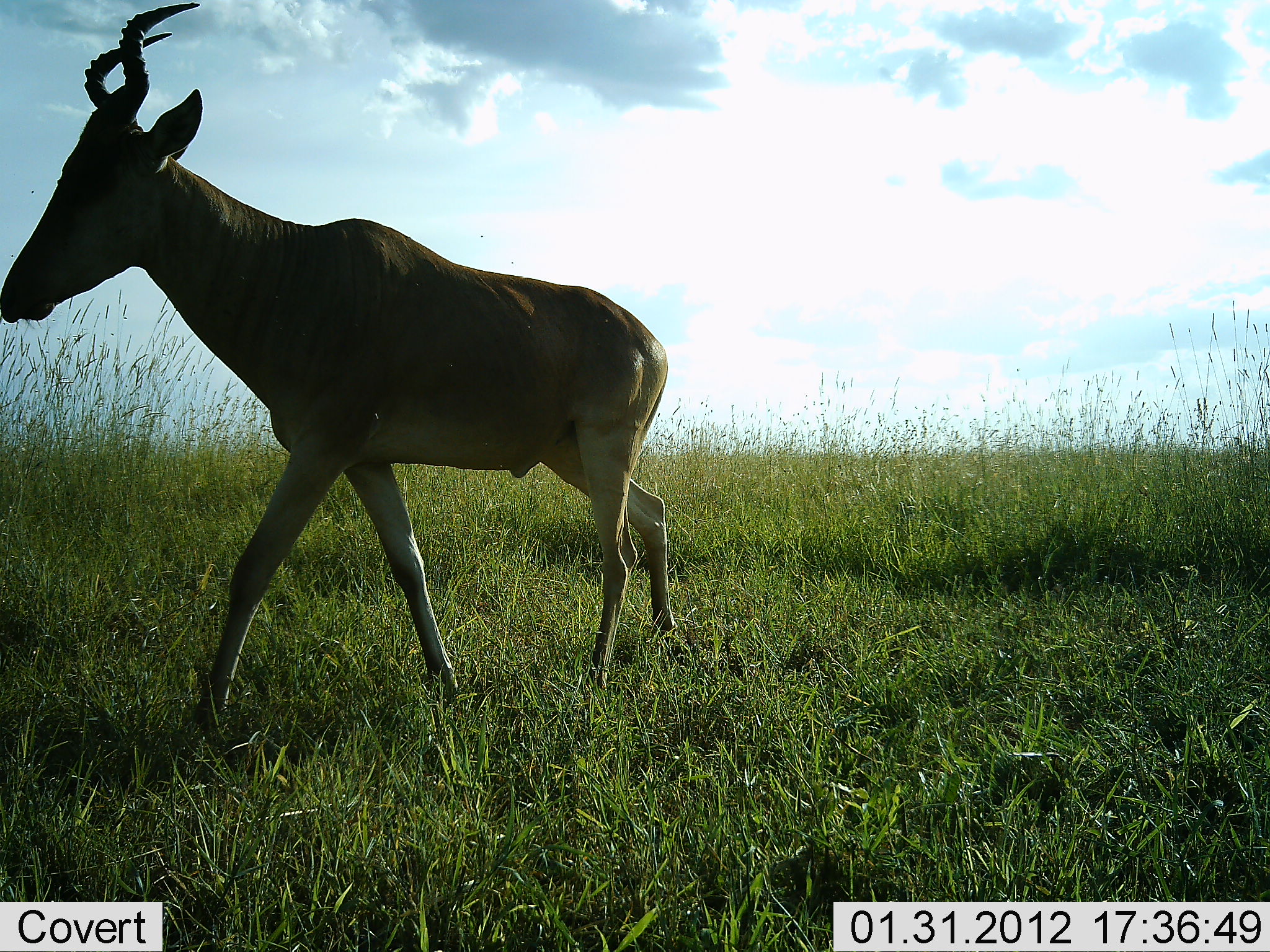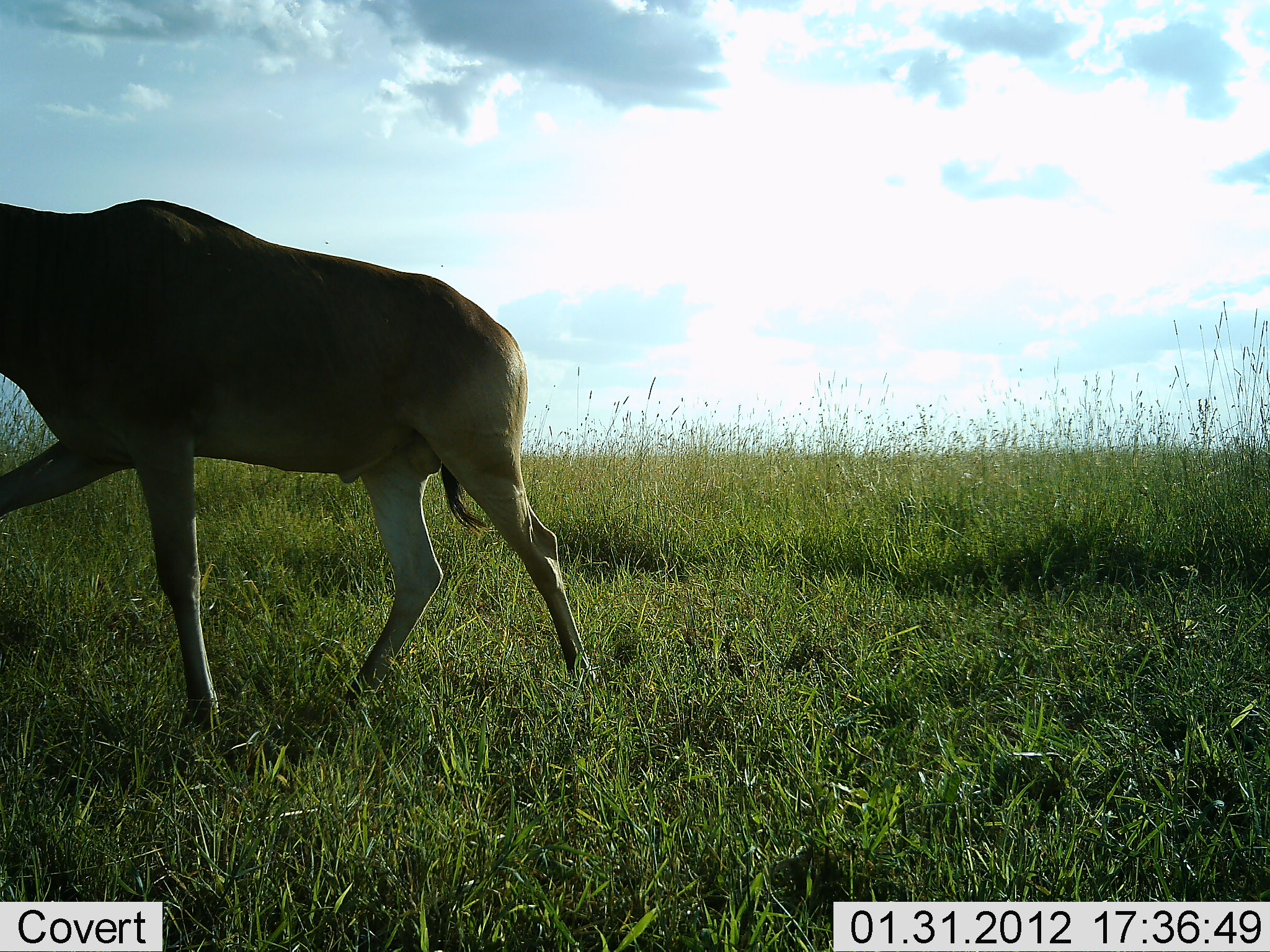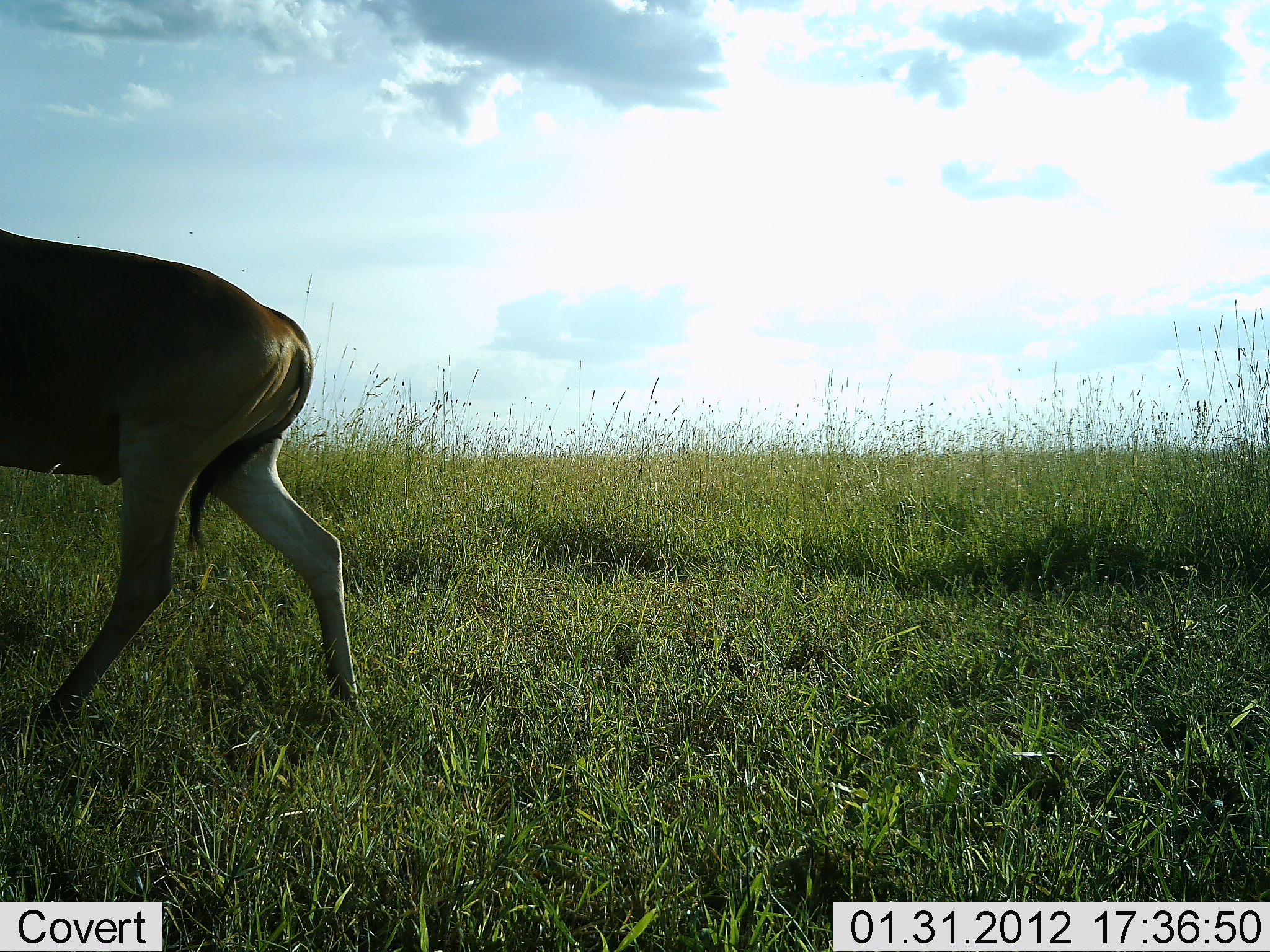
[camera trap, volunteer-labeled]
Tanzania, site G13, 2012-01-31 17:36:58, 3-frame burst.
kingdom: Animalia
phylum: Chordata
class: Mammalia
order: Artiodactyla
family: Bovidae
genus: Alcelaphus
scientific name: Alcelaphus buselaphus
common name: hartebeest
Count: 1.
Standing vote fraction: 0%.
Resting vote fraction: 0%.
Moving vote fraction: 100%.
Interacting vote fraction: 0%.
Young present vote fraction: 0%.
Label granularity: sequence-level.